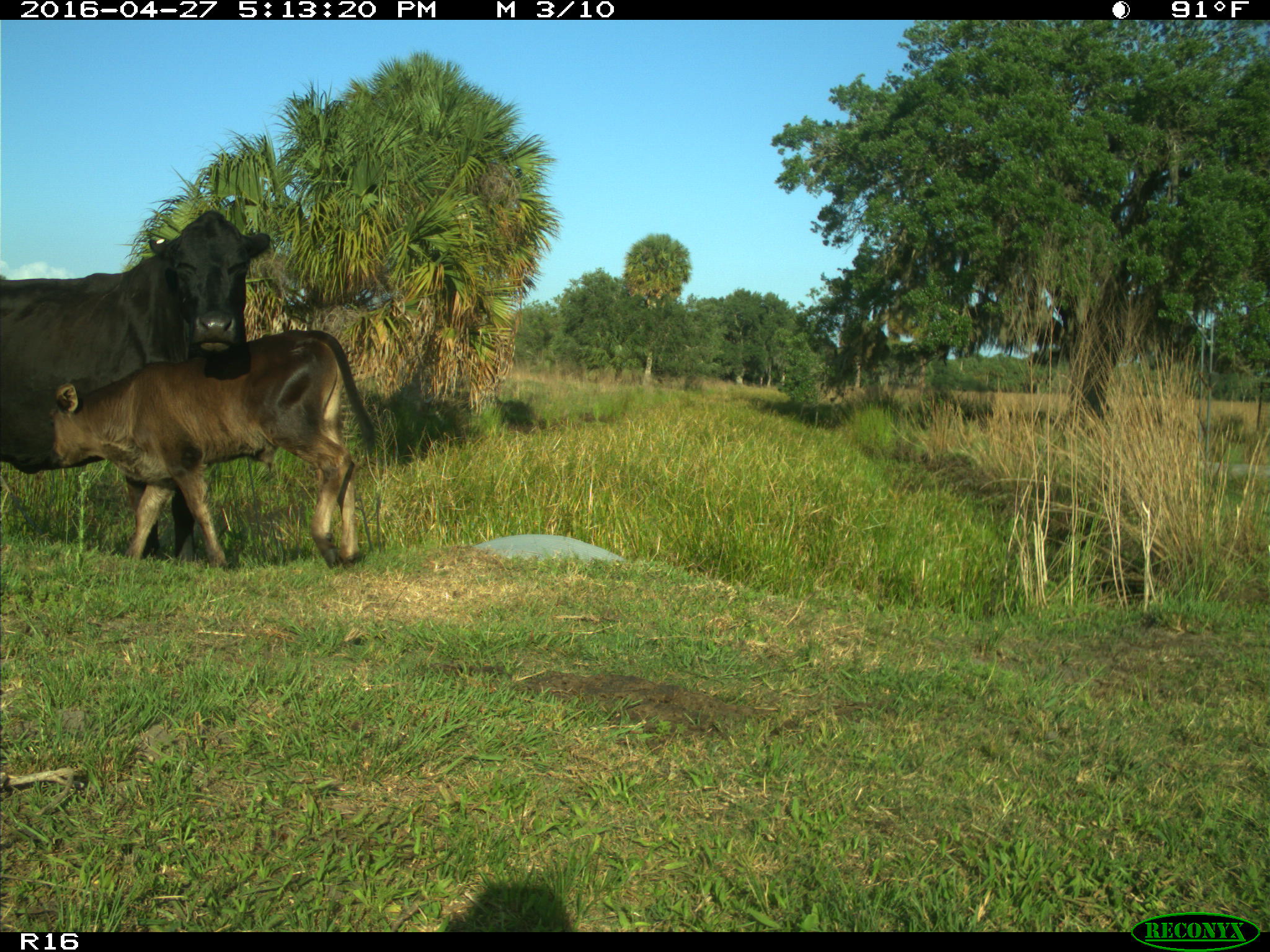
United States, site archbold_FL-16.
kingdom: Animalia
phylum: Chordata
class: Mammalia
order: Artiodactyla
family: Bovidae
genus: Bos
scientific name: Bos taurus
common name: domestic cow